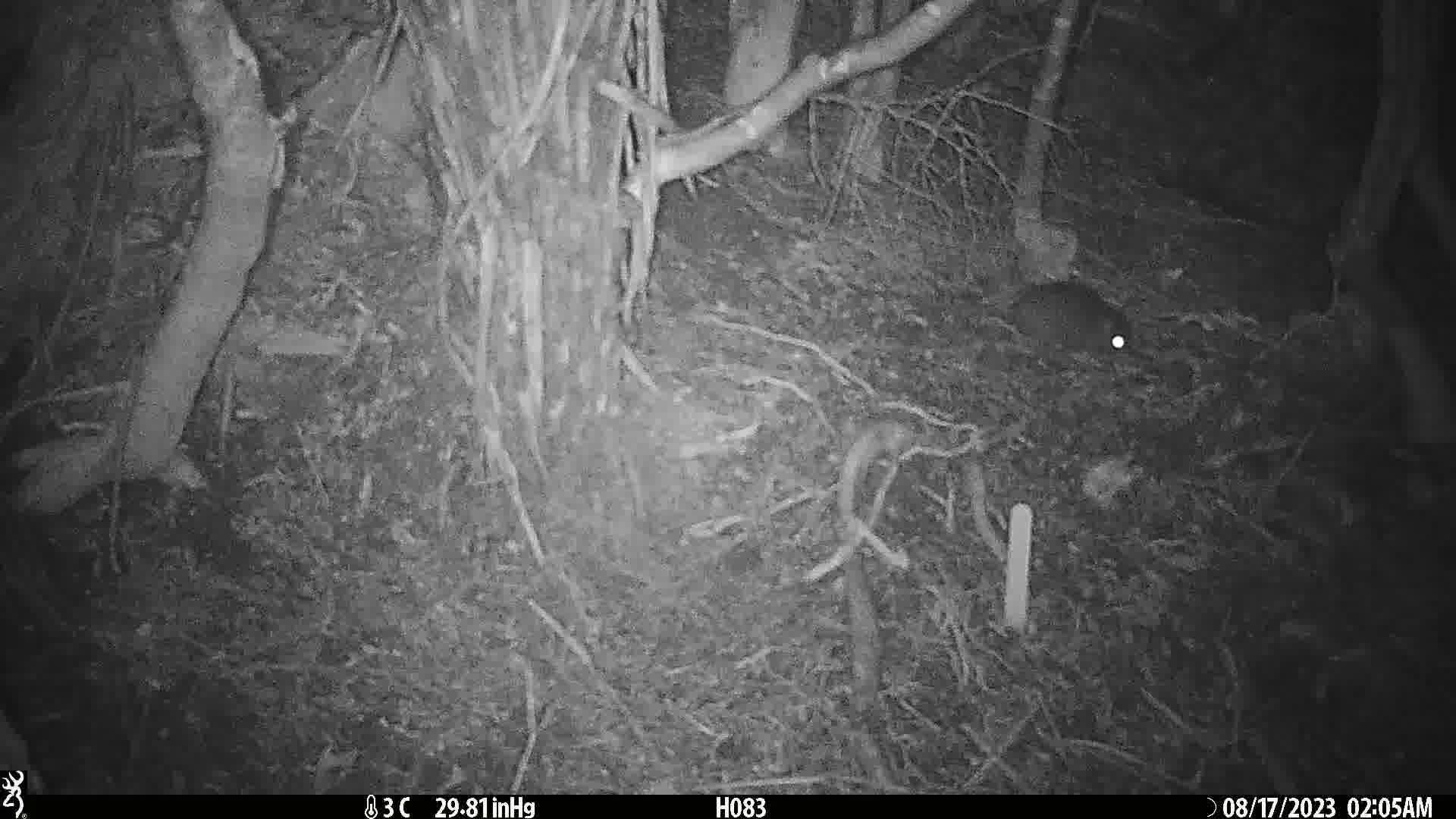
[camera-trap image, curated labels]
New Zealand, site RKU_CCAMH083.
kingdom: Animalia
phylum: Chordata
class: Mammalia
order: Rodentia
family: Muridae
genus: Rattus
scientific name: Rattus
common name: rat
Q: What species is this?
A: Rat (Rattus).